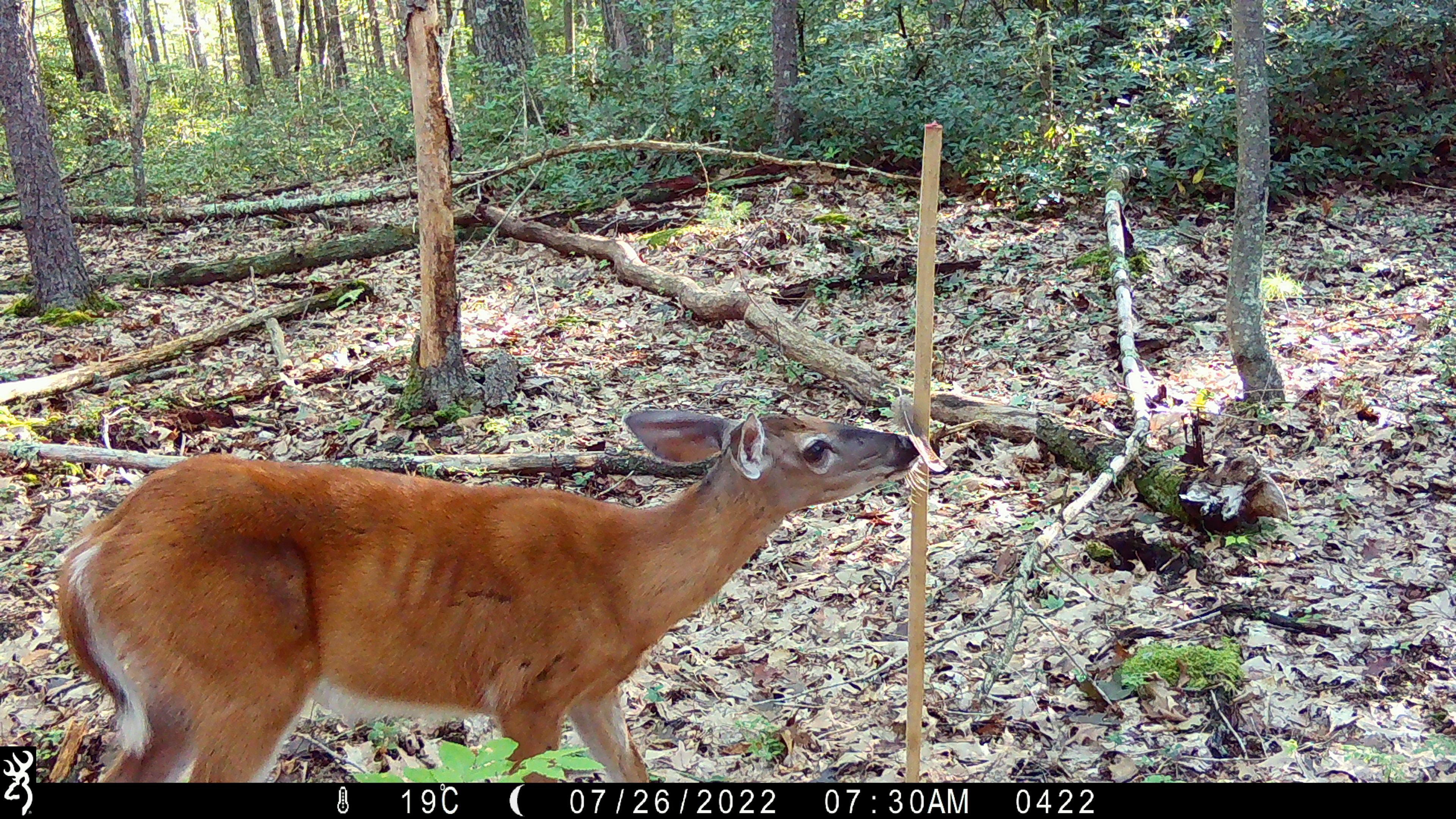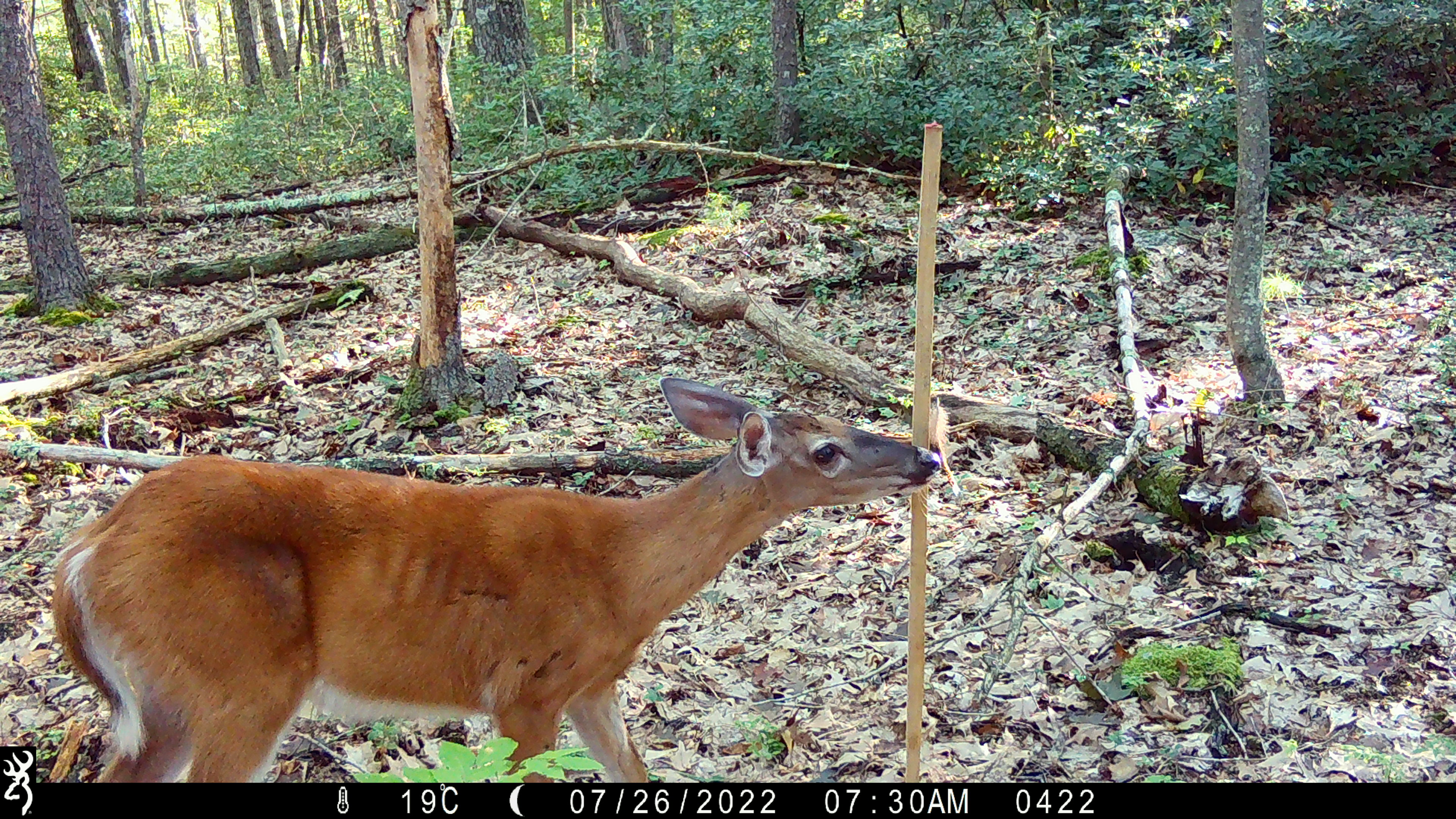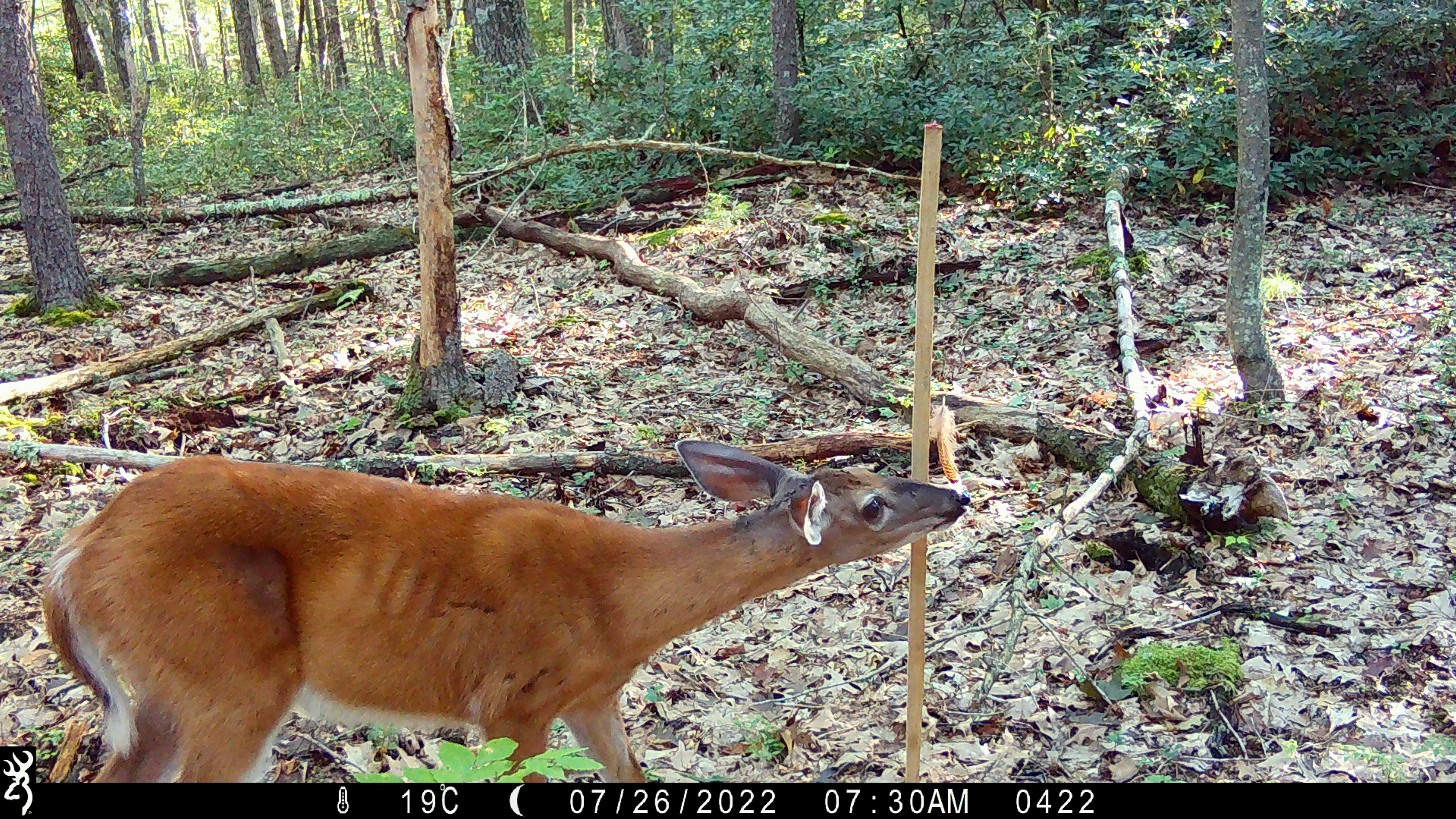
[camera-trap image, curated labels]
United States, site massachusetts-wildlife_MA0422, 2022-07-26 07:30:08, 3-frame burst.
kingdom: Animalia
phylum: Chordata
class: Mammalia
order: Artiodactyla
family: Cervidae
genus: Odocoileus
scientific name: Odocoileus virginianus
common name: white-tailed deer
White-tailed deer (Odocoileus virginianus).